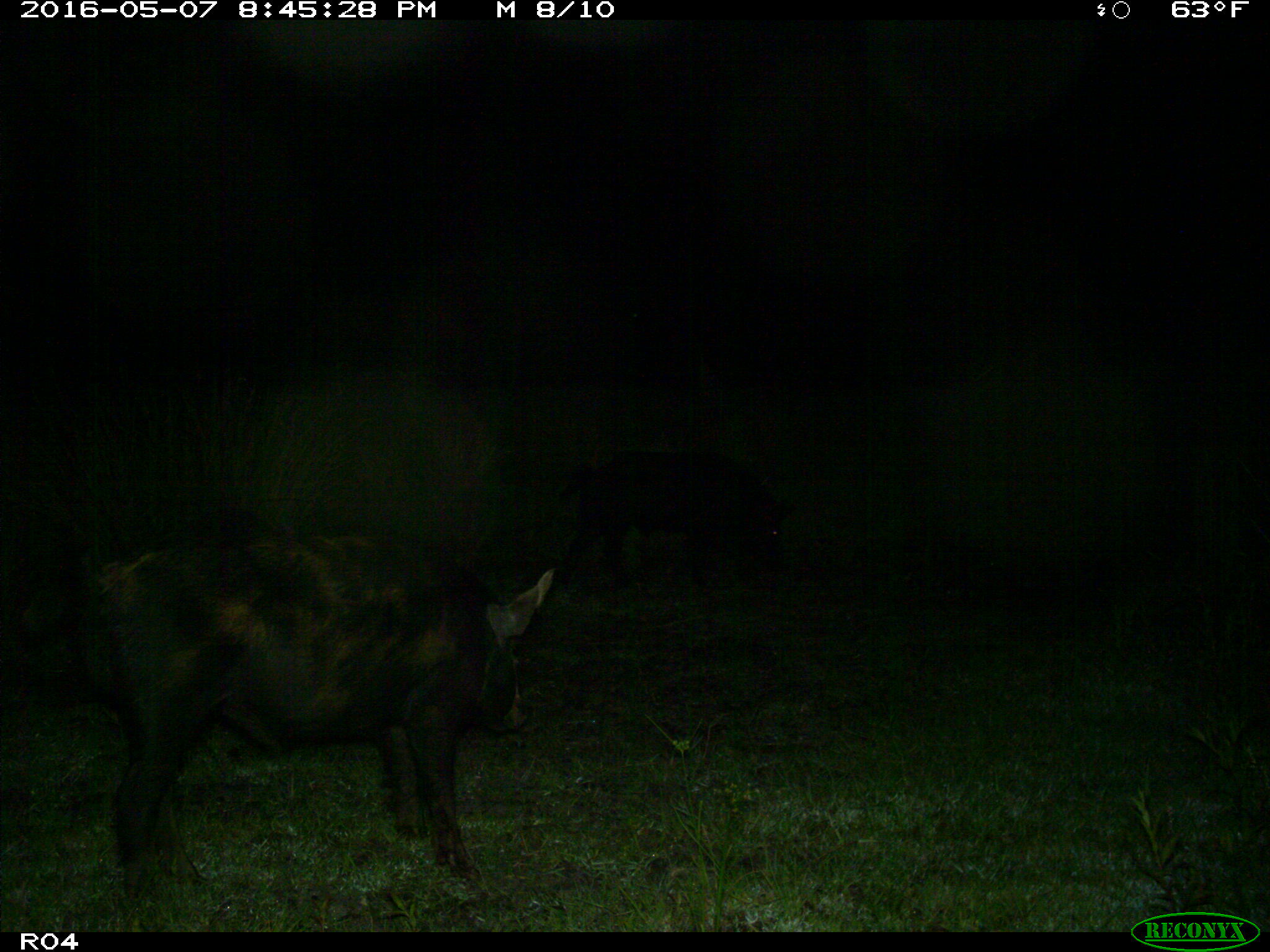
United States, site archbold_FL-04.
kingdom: Animalia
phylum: Chordata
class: Mammalia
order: Artiodactyla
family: Suidae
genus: Sus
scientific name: Sus scrofa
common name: wild boar